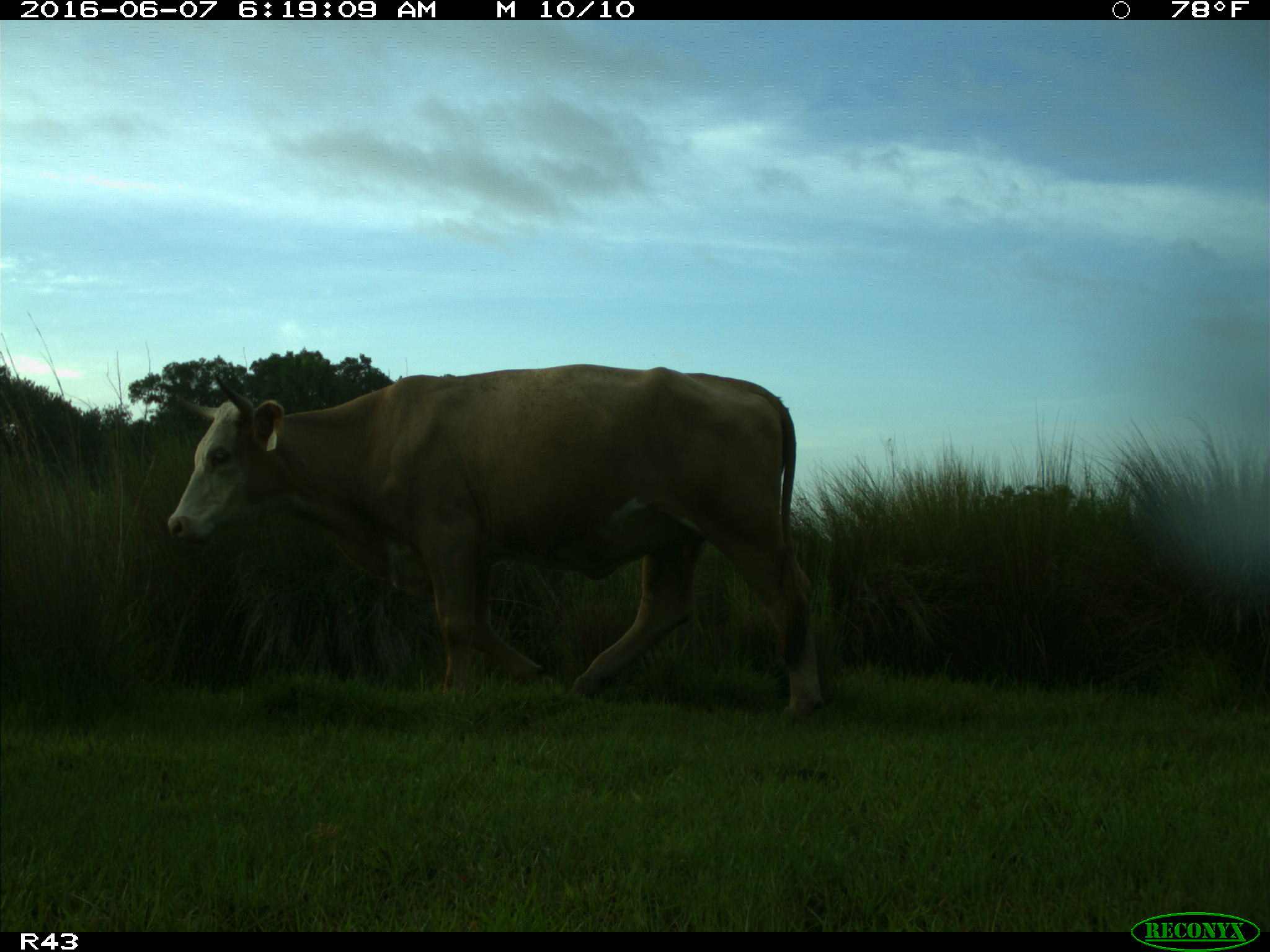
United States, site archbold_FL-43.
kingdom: Animalia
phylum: Chordata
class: Mammalia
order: Artiodactyla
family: Bovidae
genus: Bos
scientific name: Bos taurus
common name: domestic cow